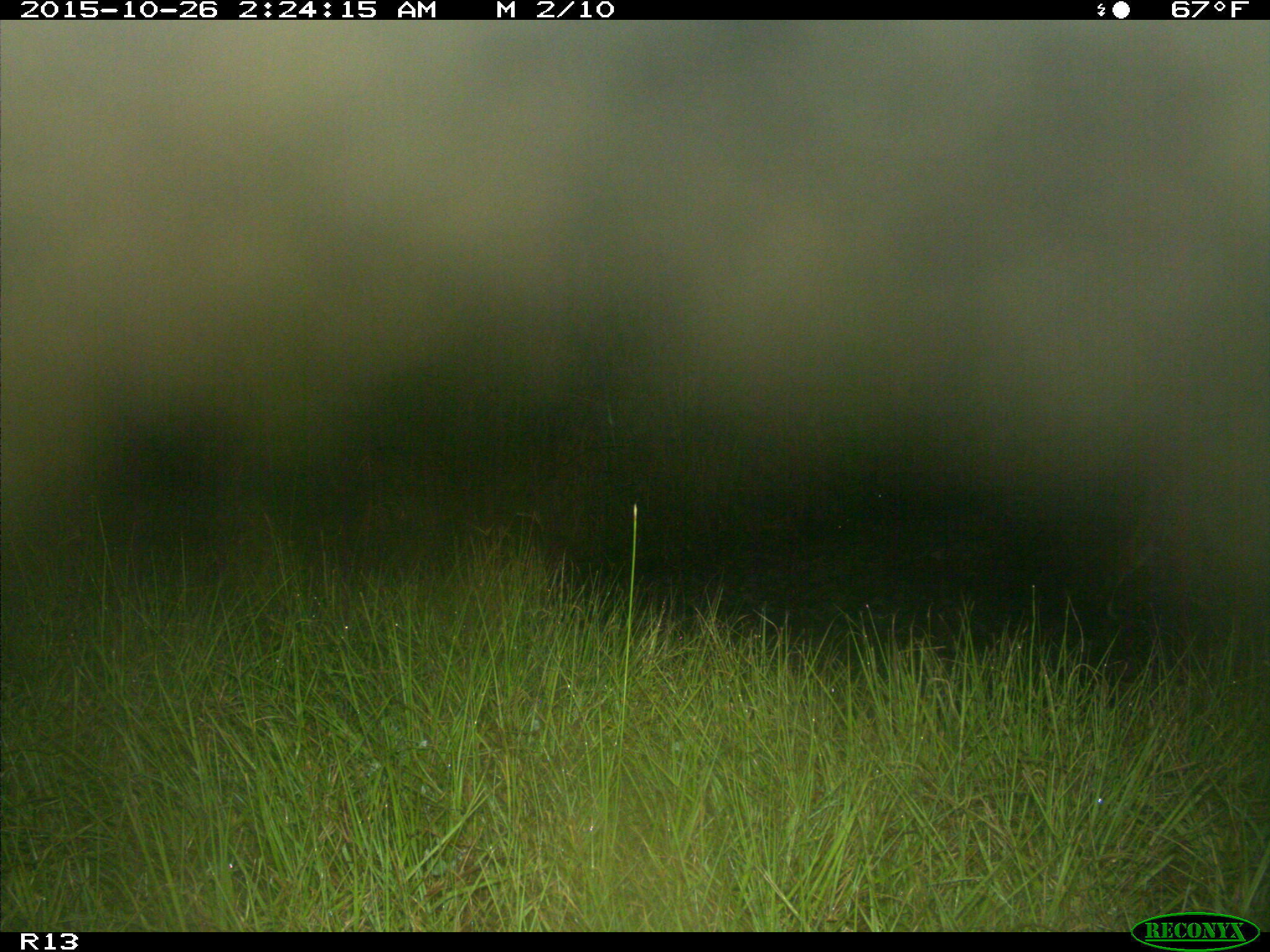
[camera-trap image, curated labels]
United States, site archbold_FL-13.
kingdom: Animalia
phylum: Chordata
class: Mammalia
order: Carnivora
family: Felidae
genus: Lynx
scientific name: Lynx rufus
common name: bobcat